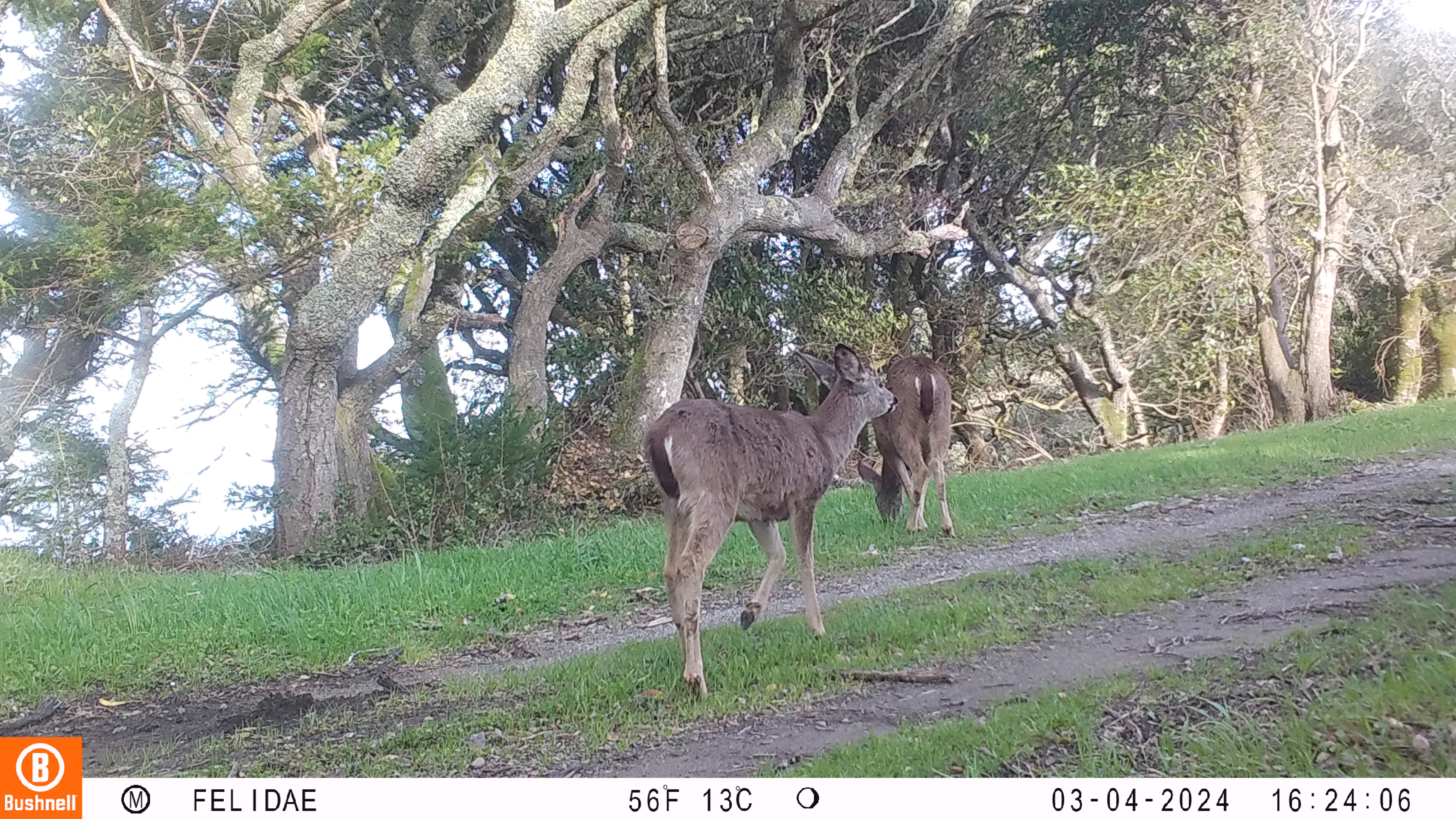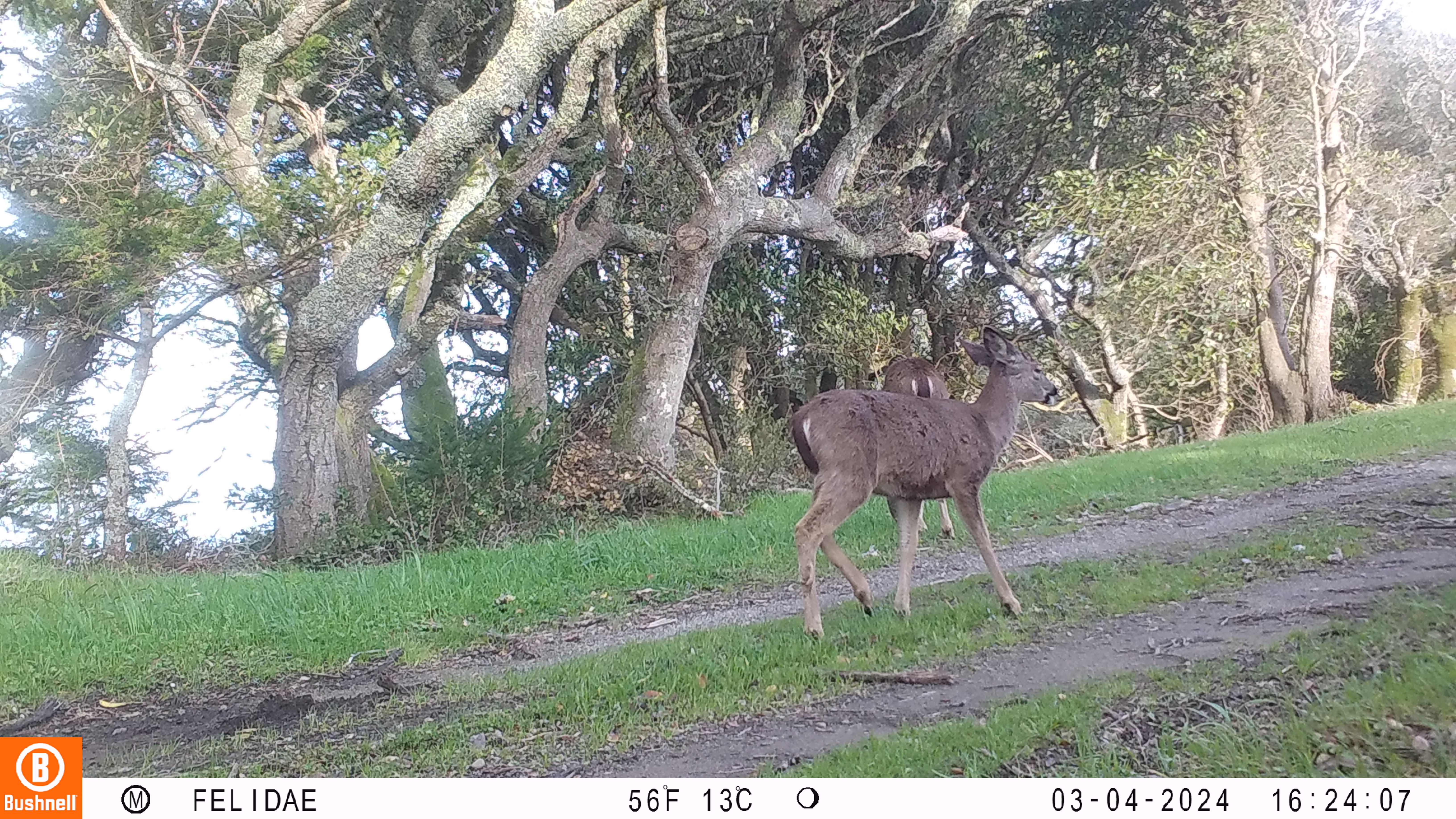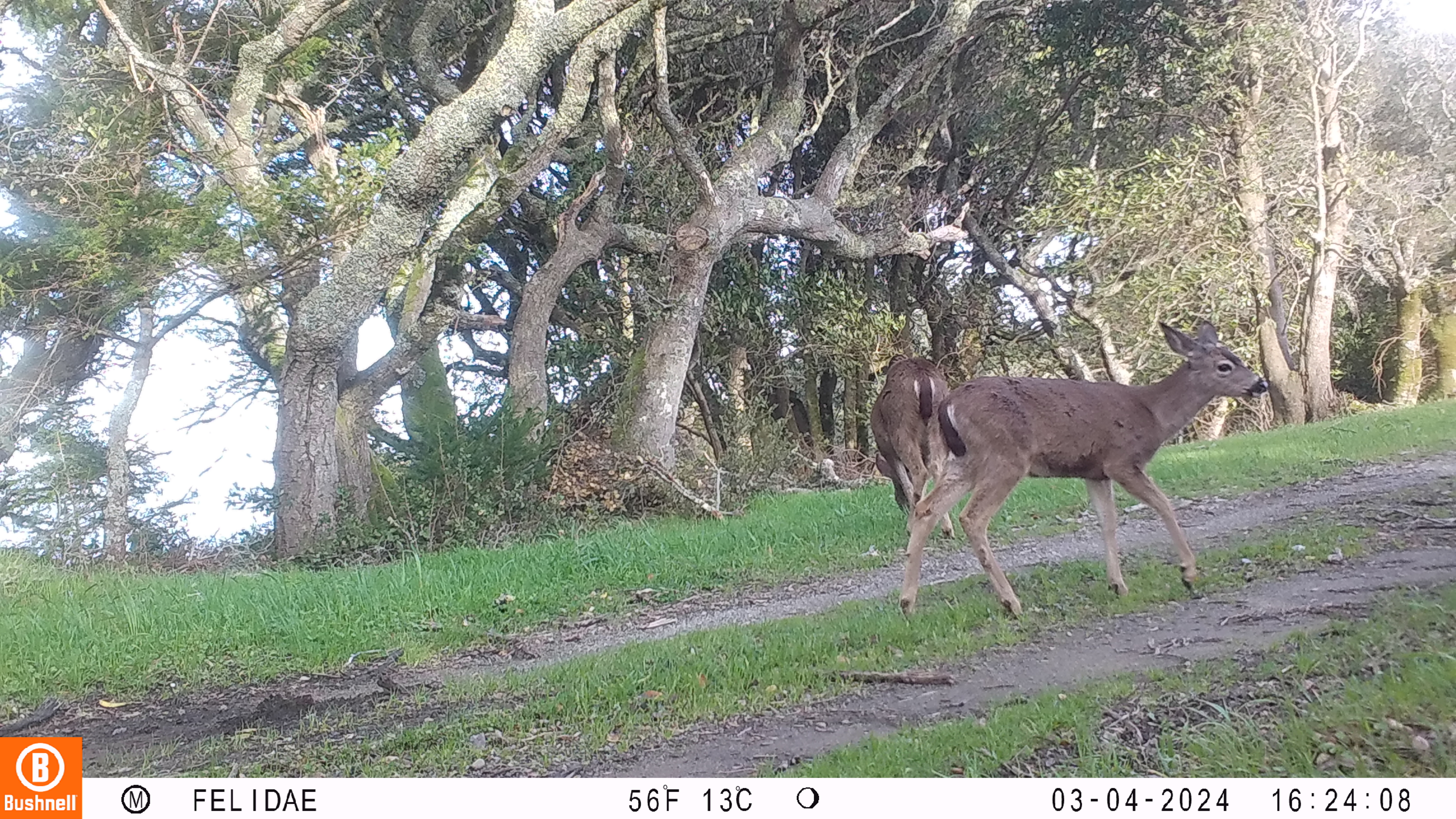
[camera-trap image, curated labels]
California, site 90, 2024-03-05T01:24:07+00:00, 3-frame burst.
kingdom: Animalia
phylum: Chordata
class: Mammalia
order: Artiodactyla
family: Cervidae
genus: Odocoileus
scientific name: Odocoileus hemionus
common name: mule deer